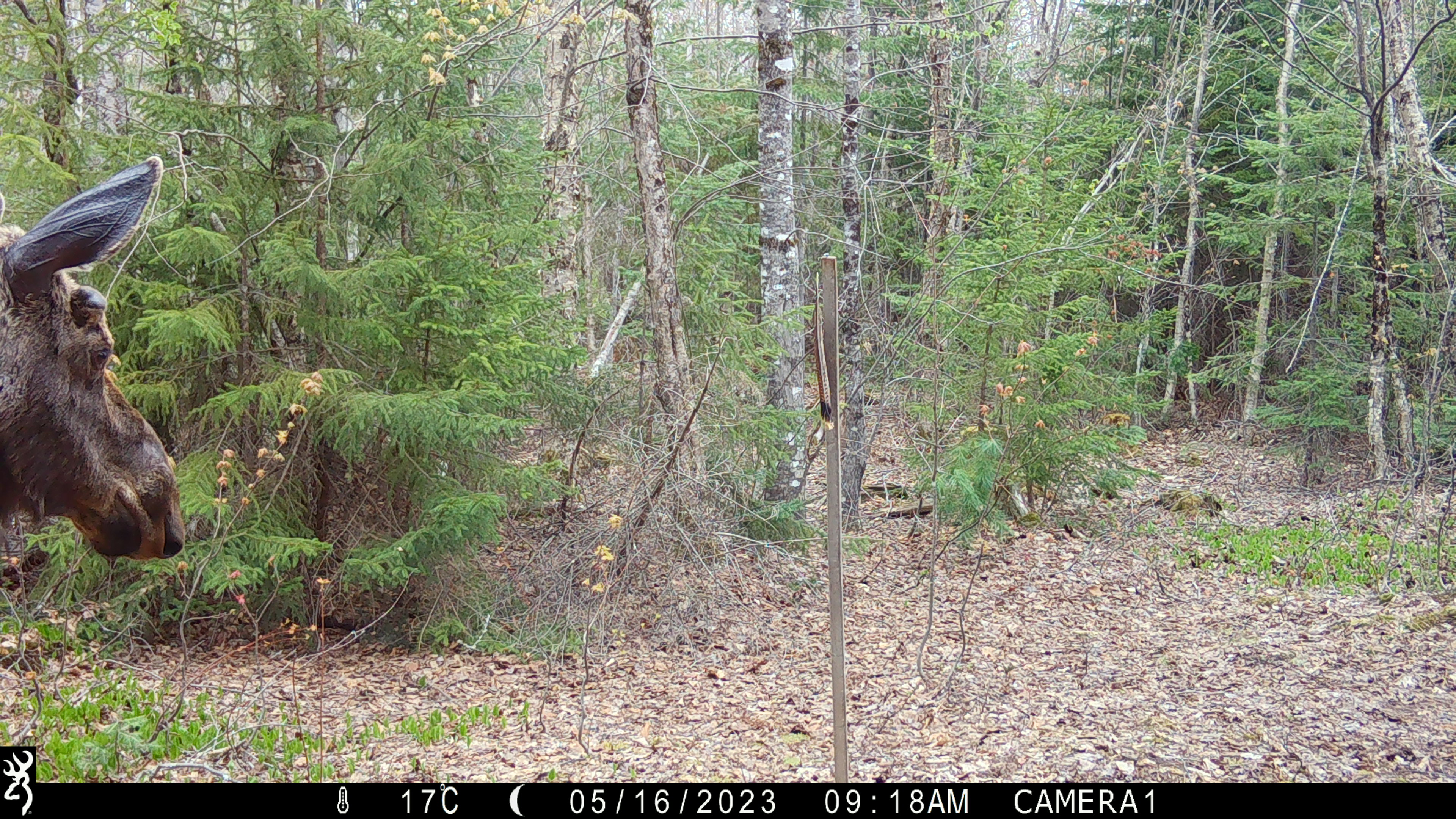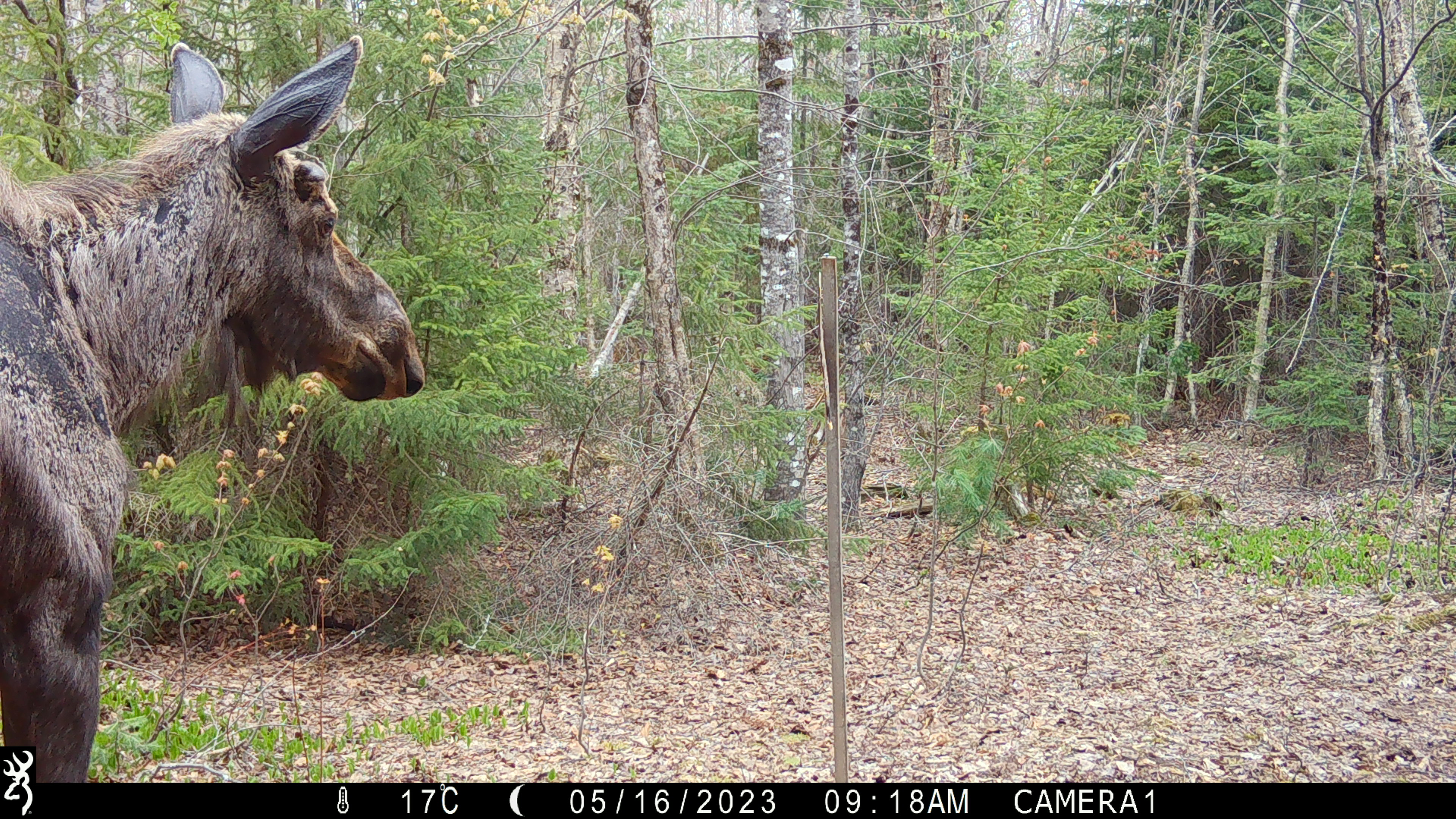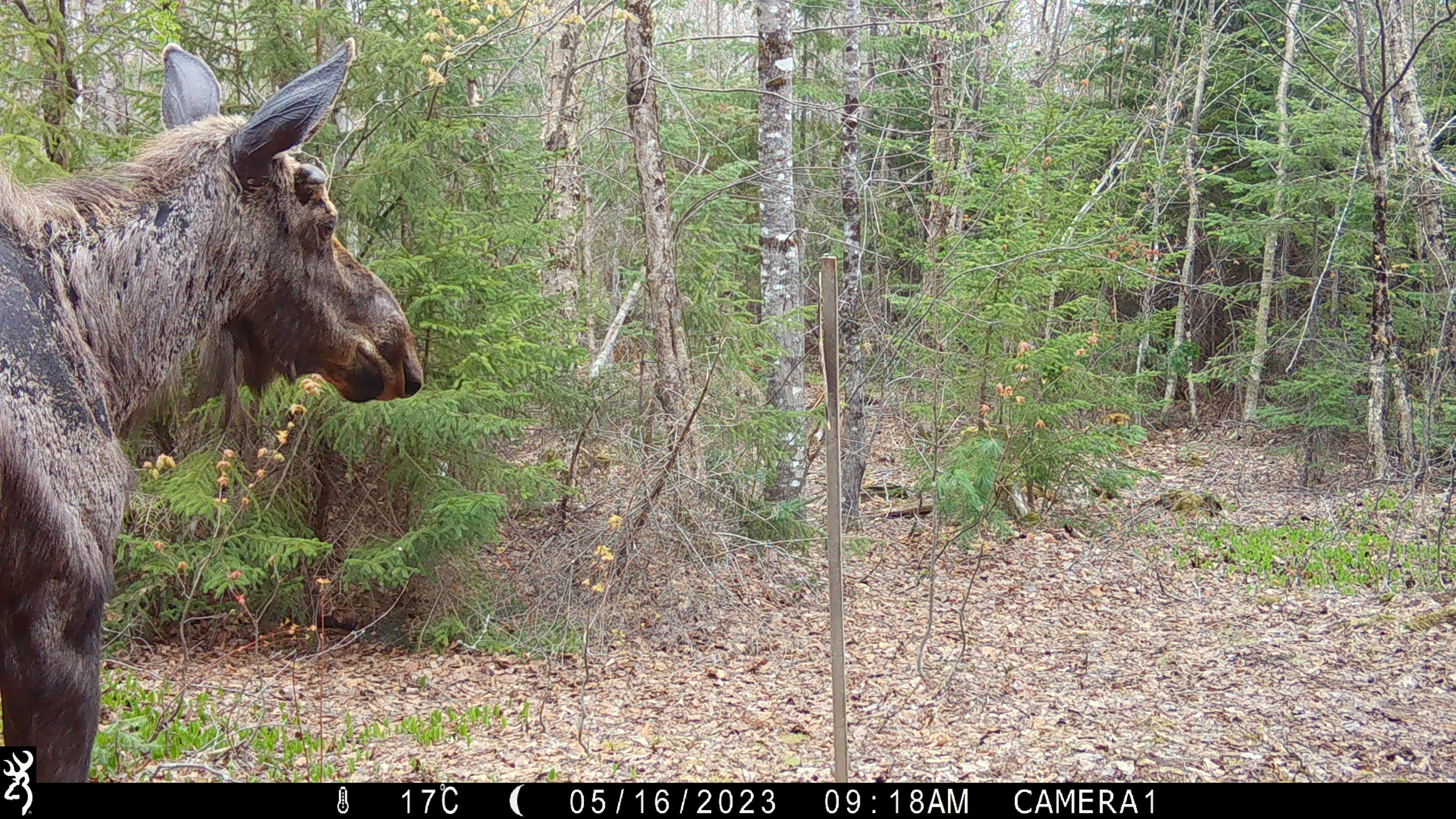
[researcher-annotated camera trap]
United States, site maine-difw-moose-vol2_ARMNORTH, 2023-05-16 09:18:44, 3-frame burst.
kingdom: Animalia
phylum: Chordata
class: Mammalia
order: Artiodactyla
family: Cervidae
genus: Alces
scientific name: Alces alces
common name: moose